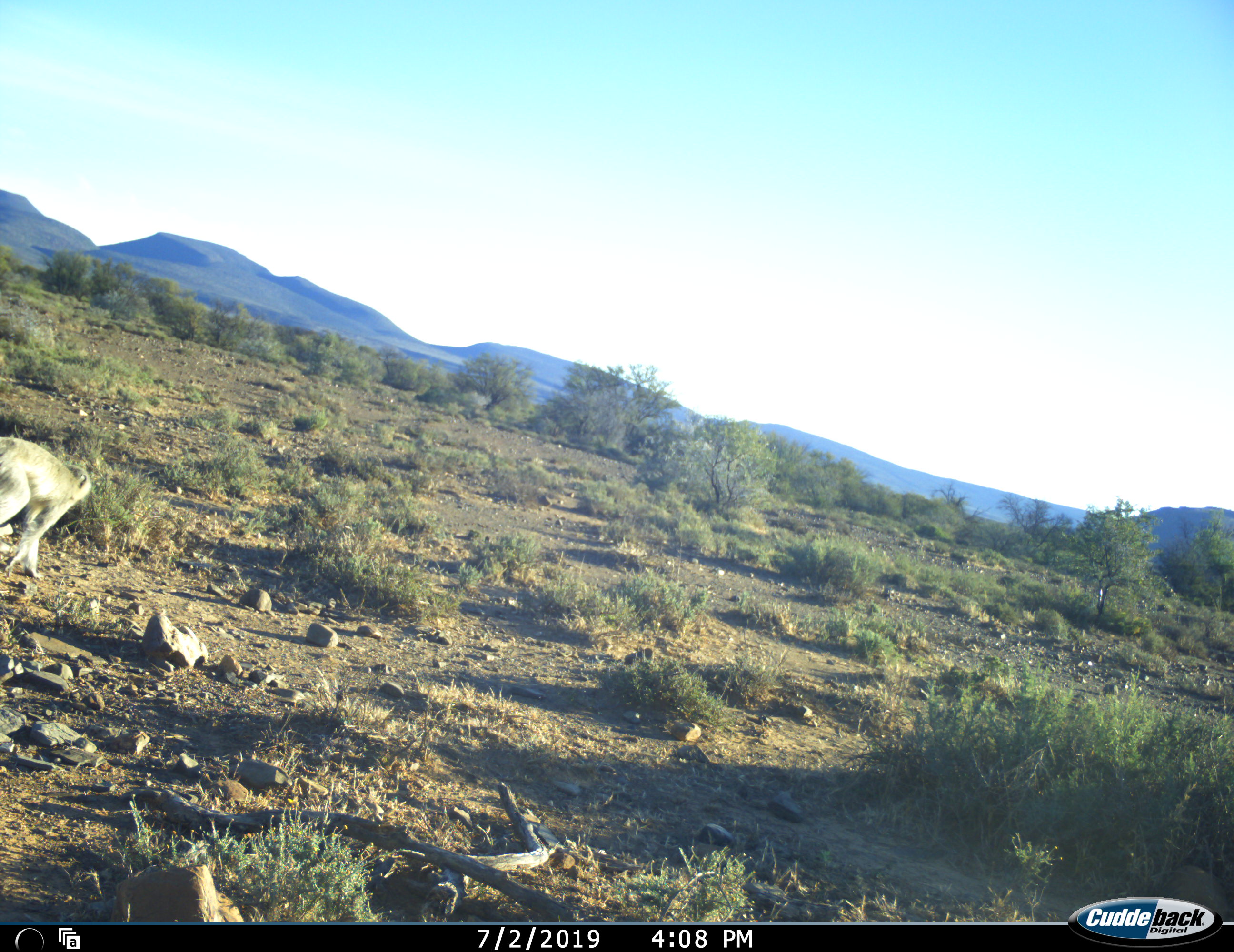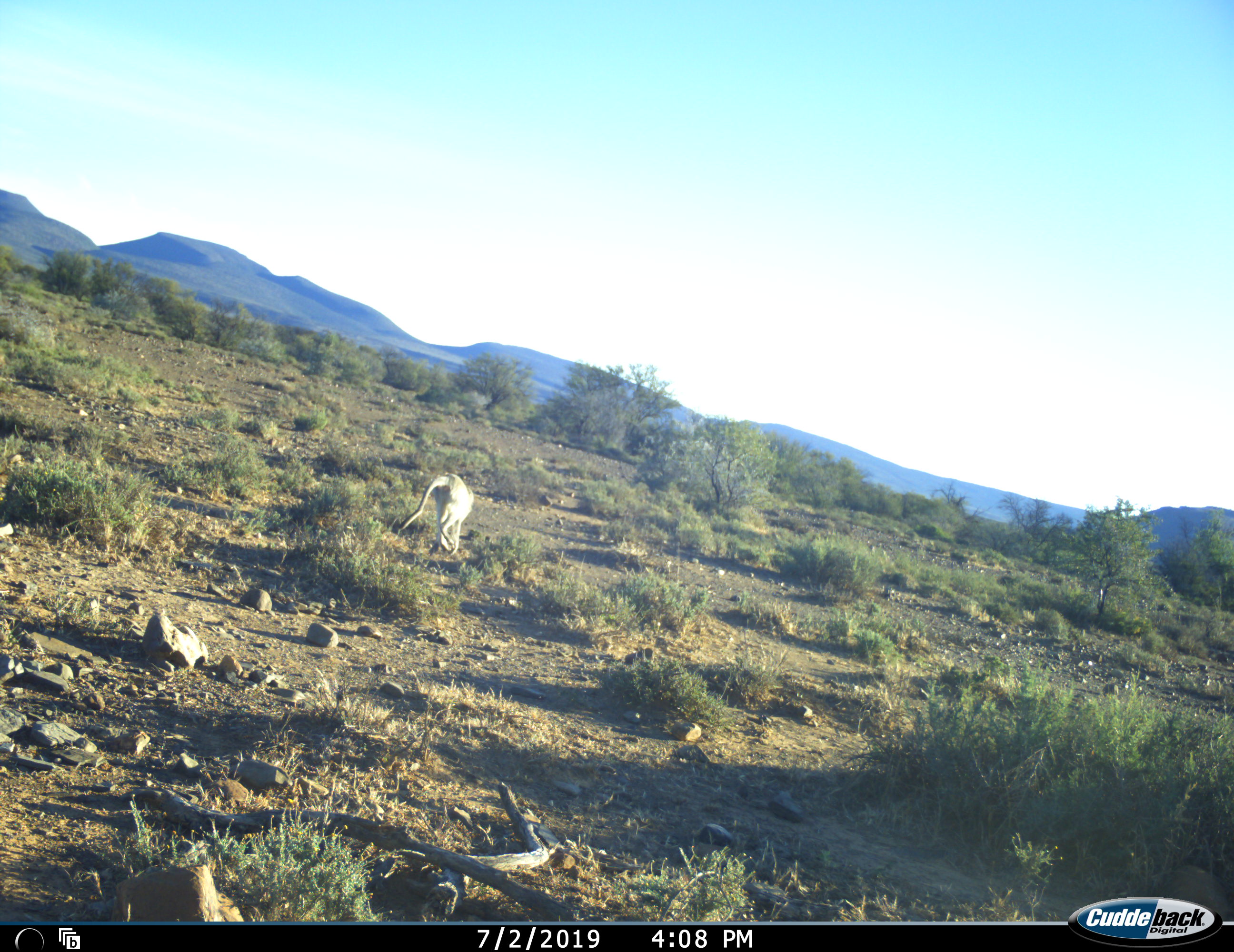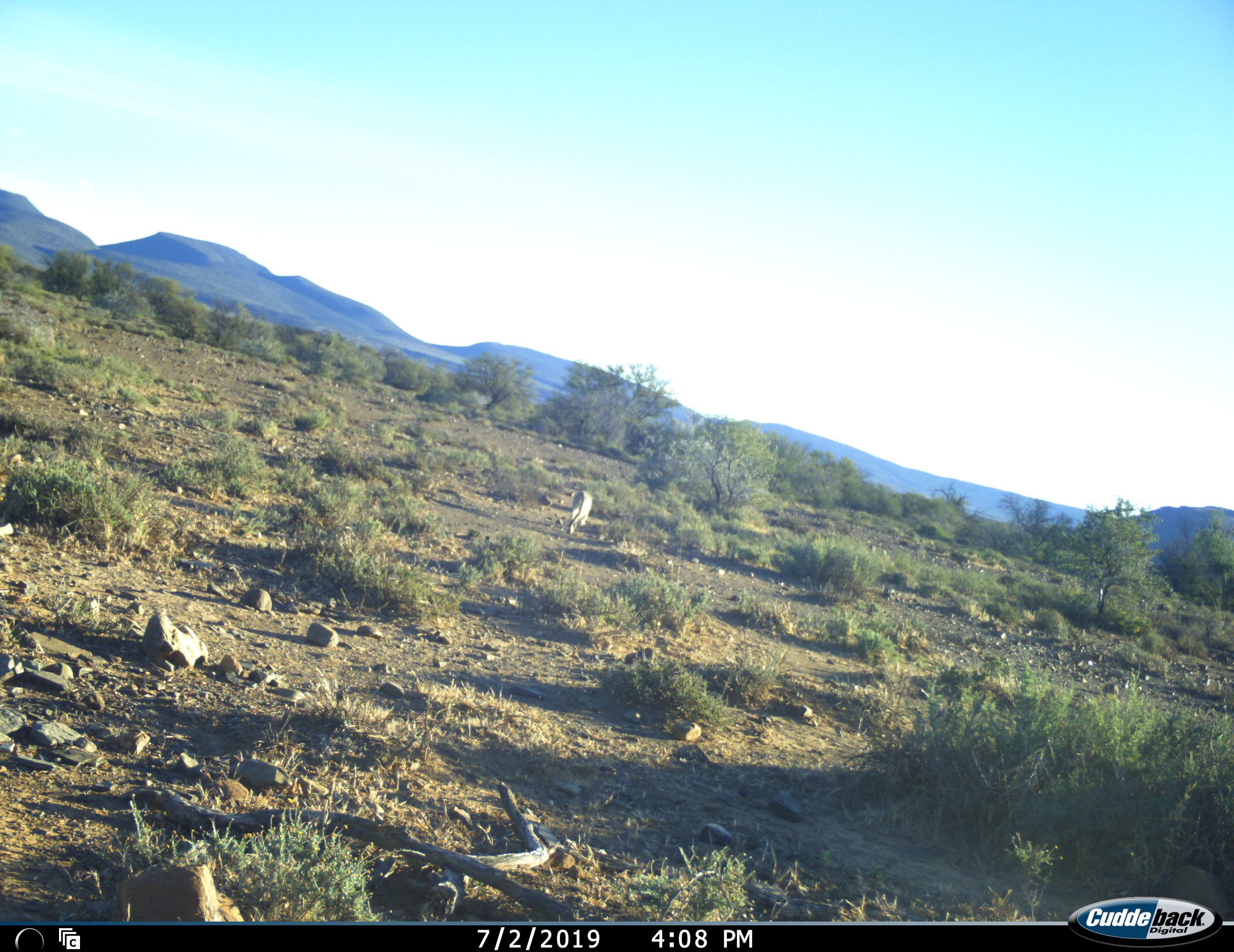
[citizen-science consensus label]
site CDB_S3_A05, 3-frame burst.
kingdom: Animalia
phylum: Chordata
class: Mammalia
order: Primates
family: Cercopithecidae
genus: Chlorocebus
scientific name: Chlorocebus pygerythrus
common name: vervet monkey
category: monkeyvervet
Monkeyvervet (vervet monkey) (Chlorocebus pygerythrus), count 1. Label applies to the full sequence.